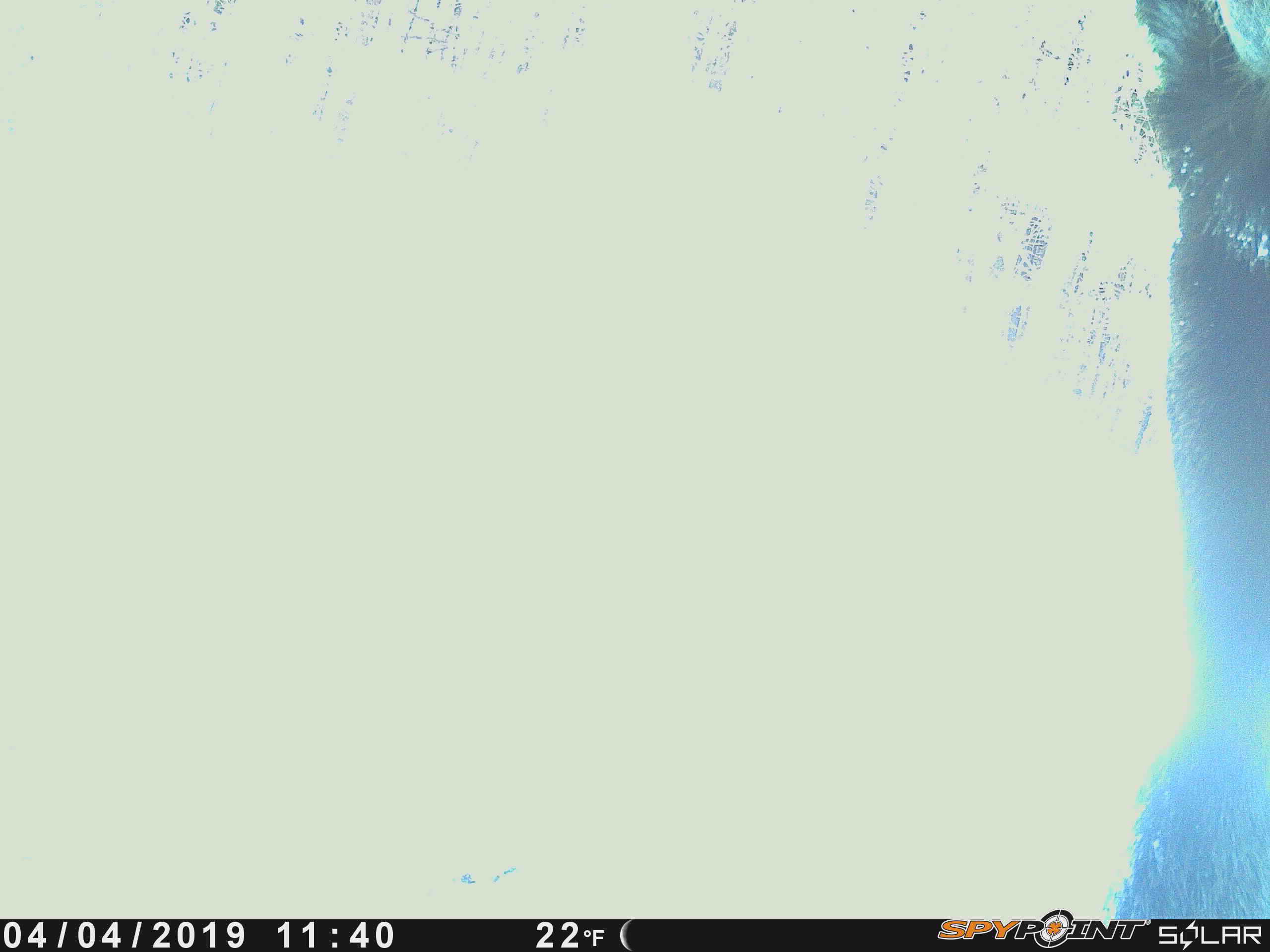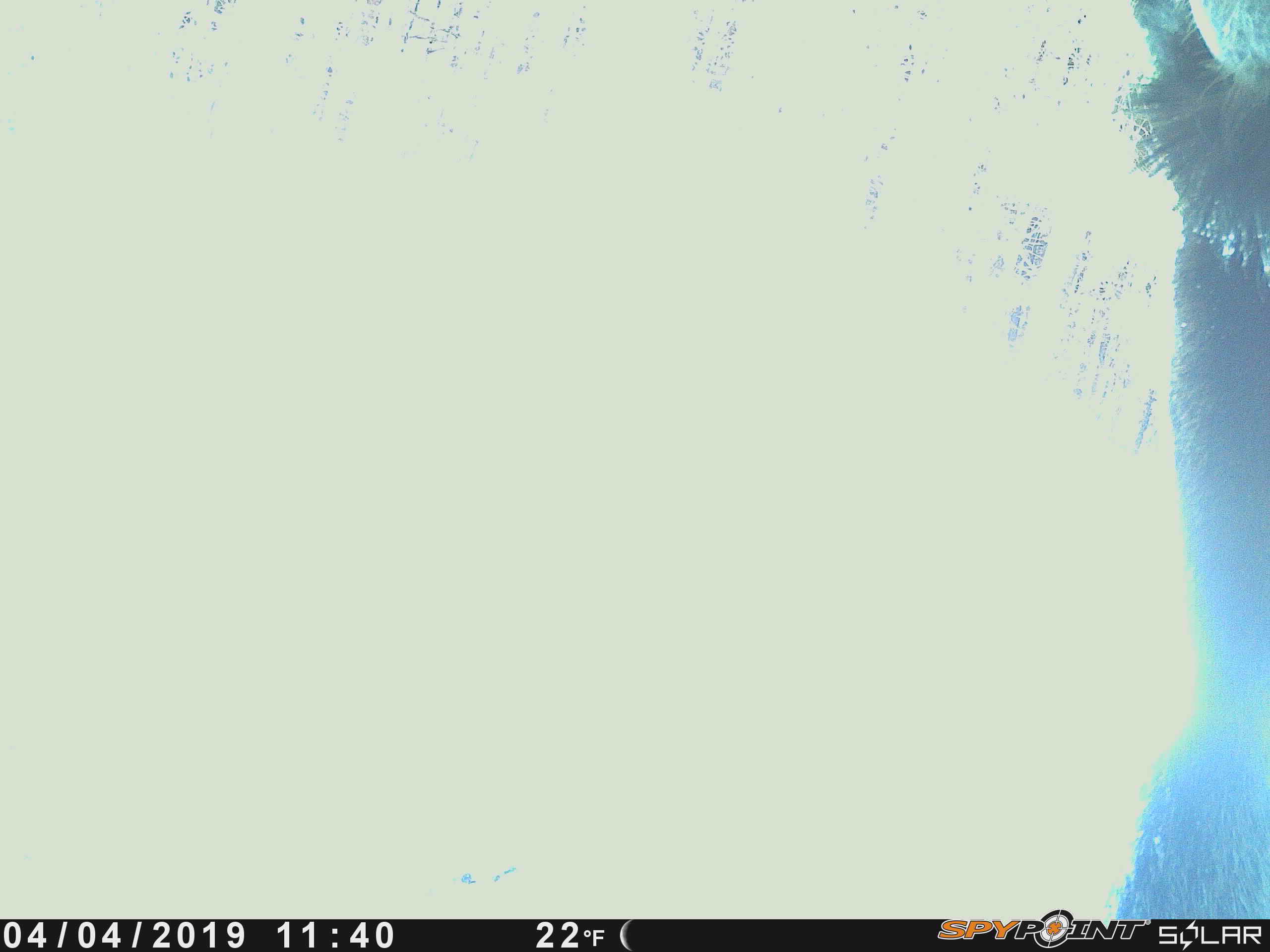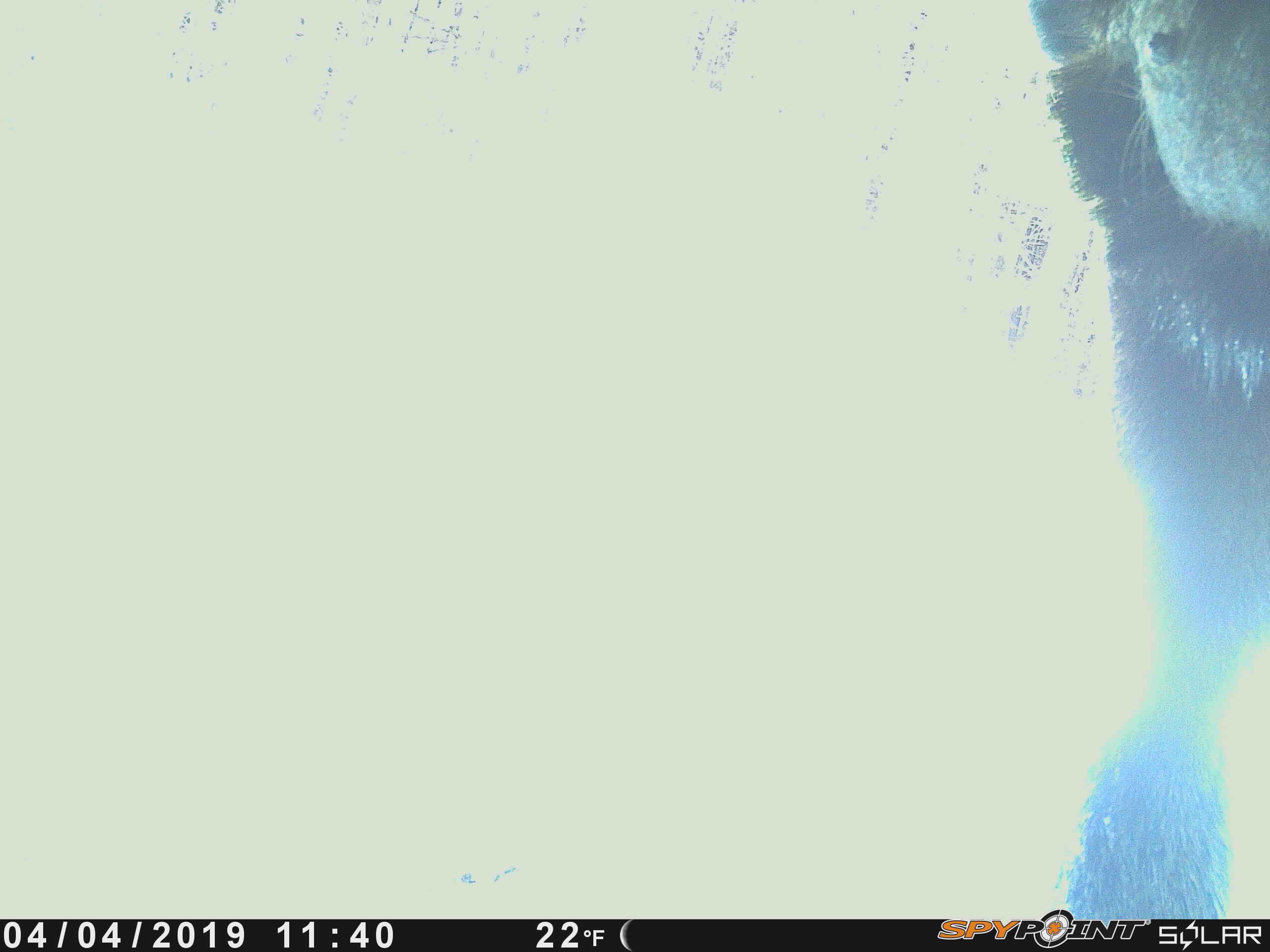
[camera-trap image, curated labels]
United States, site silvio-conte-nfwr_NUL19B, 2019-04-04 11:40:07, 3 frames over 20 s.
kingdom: Animalia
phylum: Chordata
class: Mammalia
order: Artiodactyla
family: Cervidae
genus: Alces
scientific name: Alces alces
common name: moose